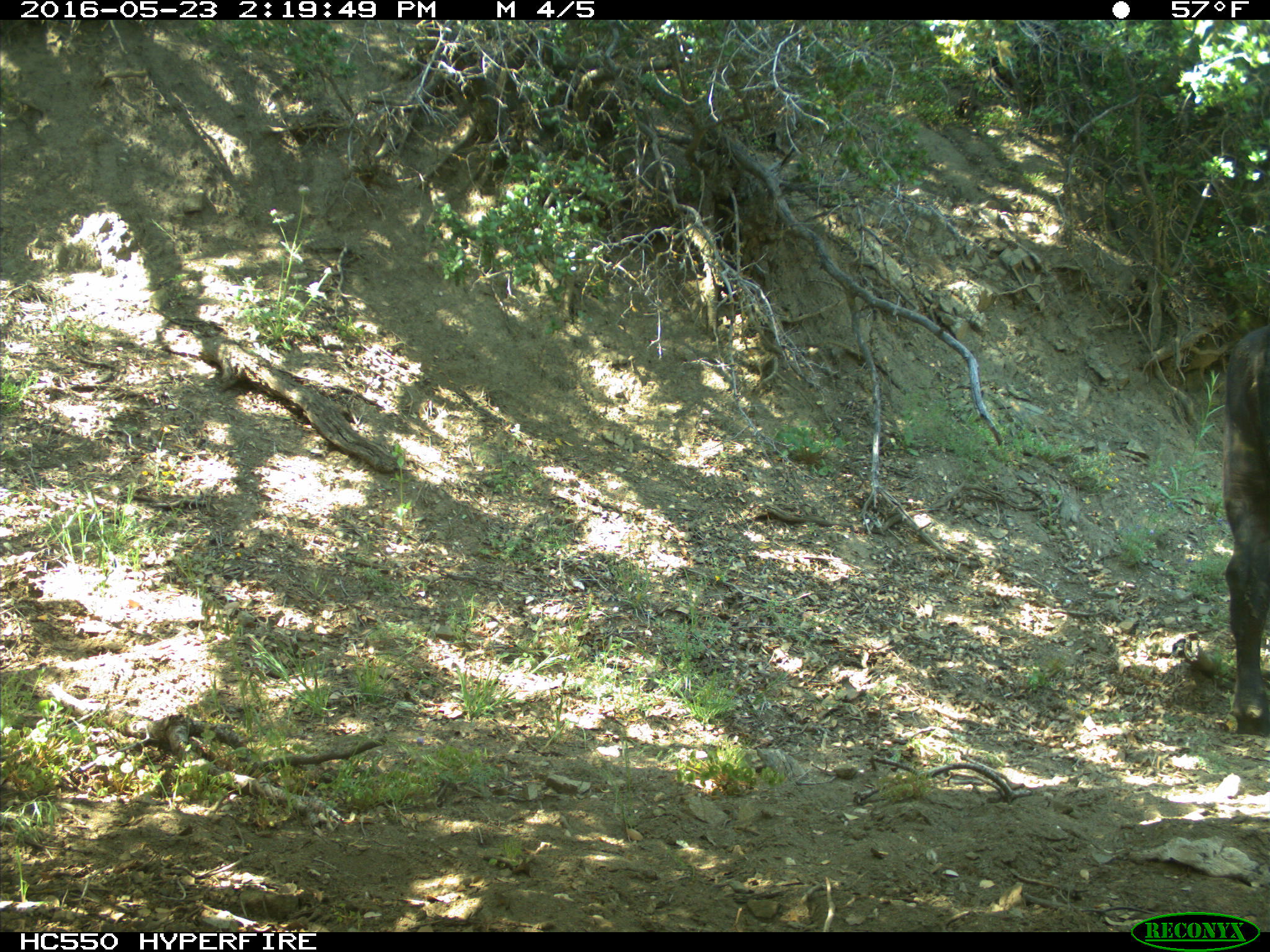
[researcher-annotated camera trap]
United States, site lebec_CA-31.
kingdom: Animalia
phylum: Chordata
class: Mammalia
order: Artiodactyla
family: Bovidae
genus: Bos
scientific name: Bos taurus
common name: domestic cow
Bos taurus (domestic cow).